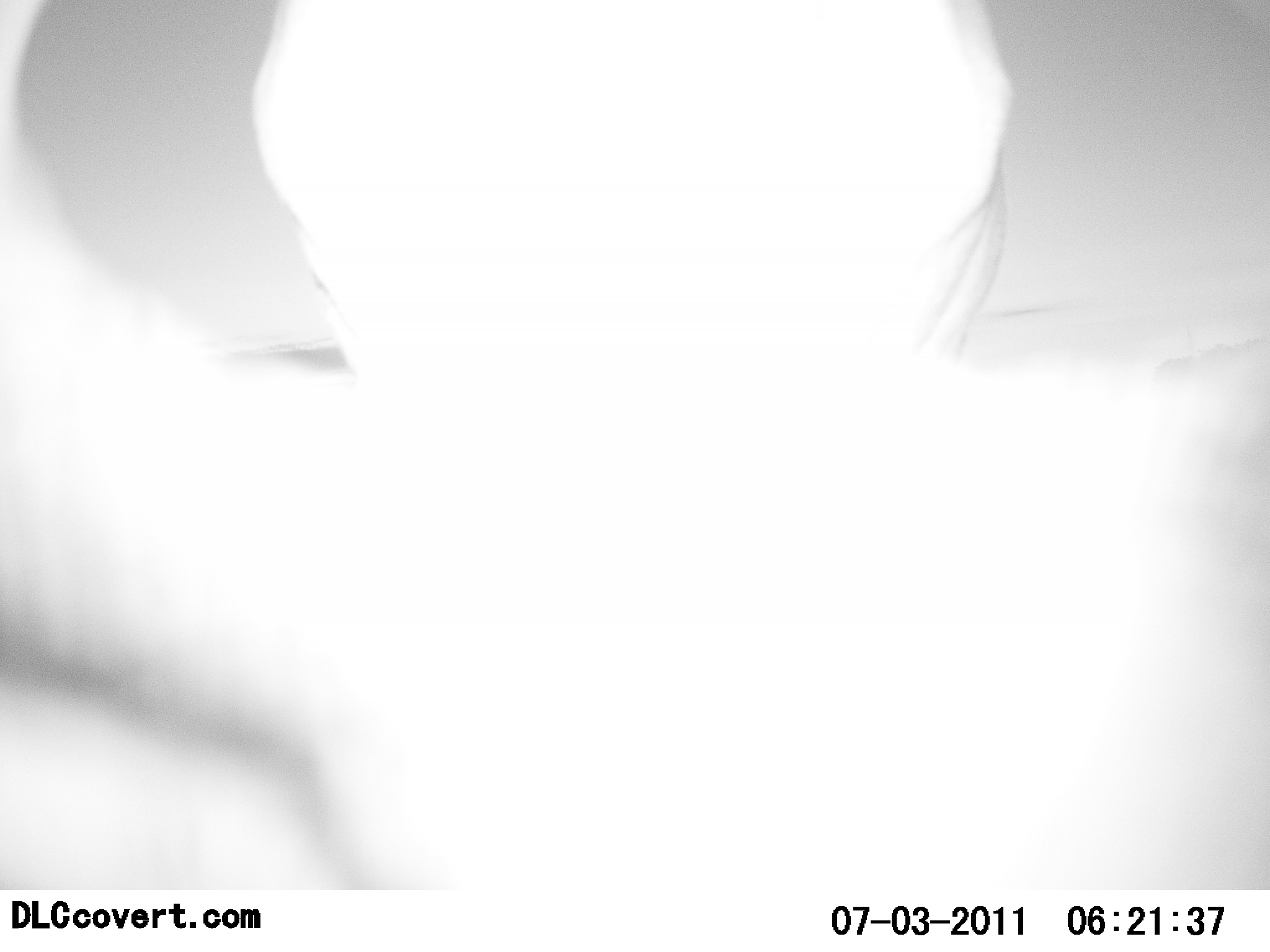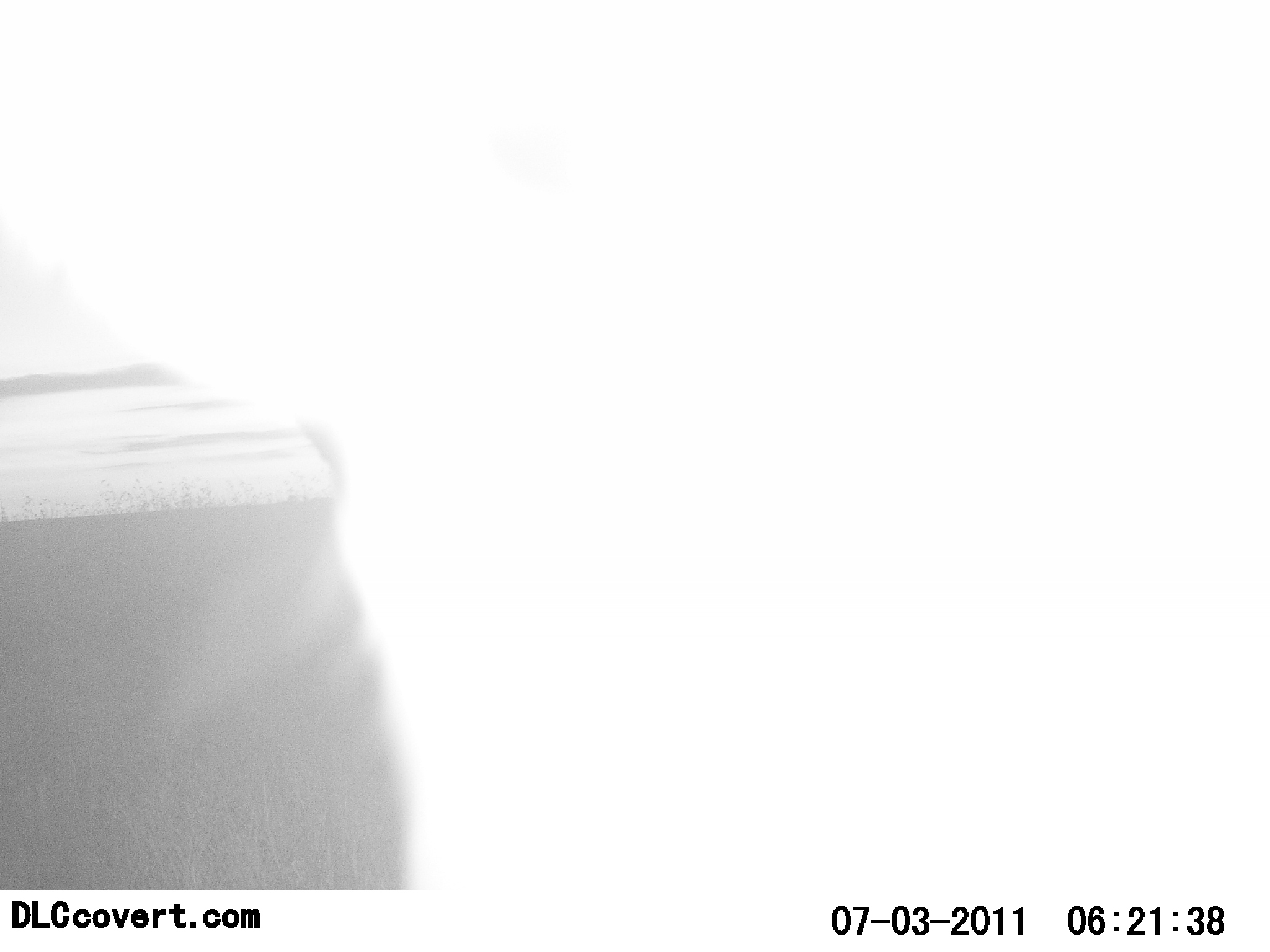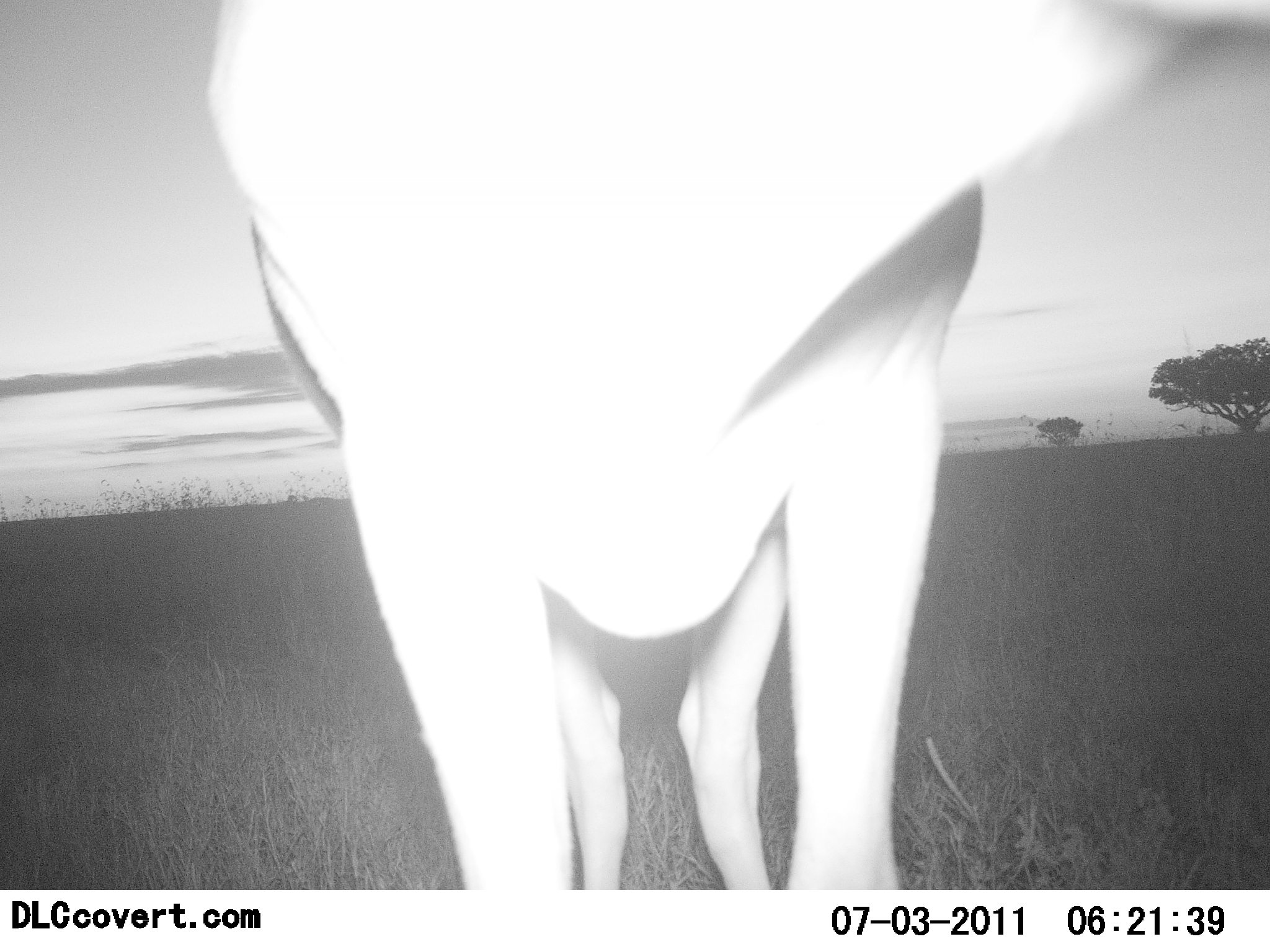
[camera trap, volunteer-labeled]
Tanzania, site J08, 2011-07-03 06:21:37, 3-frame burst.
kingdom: Animalia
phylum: Chordata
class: Mammalia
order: Artiodactyla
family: Bovidae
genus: Alcelaphus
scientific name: Alcelaphus buselaphus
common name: hartebeest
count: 1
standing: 88%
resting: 0%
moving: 0%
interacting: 12%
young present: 0%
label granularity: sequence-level